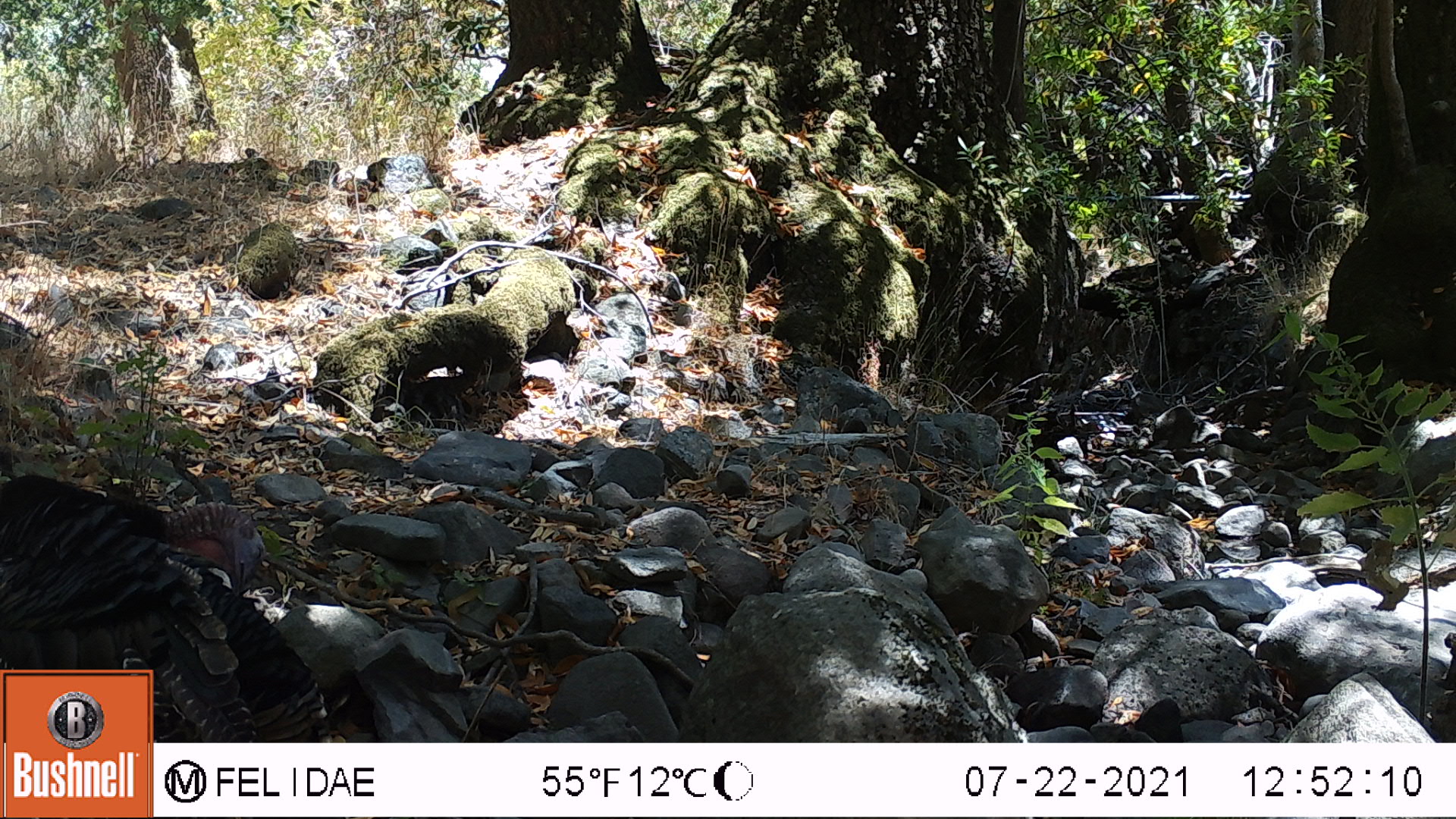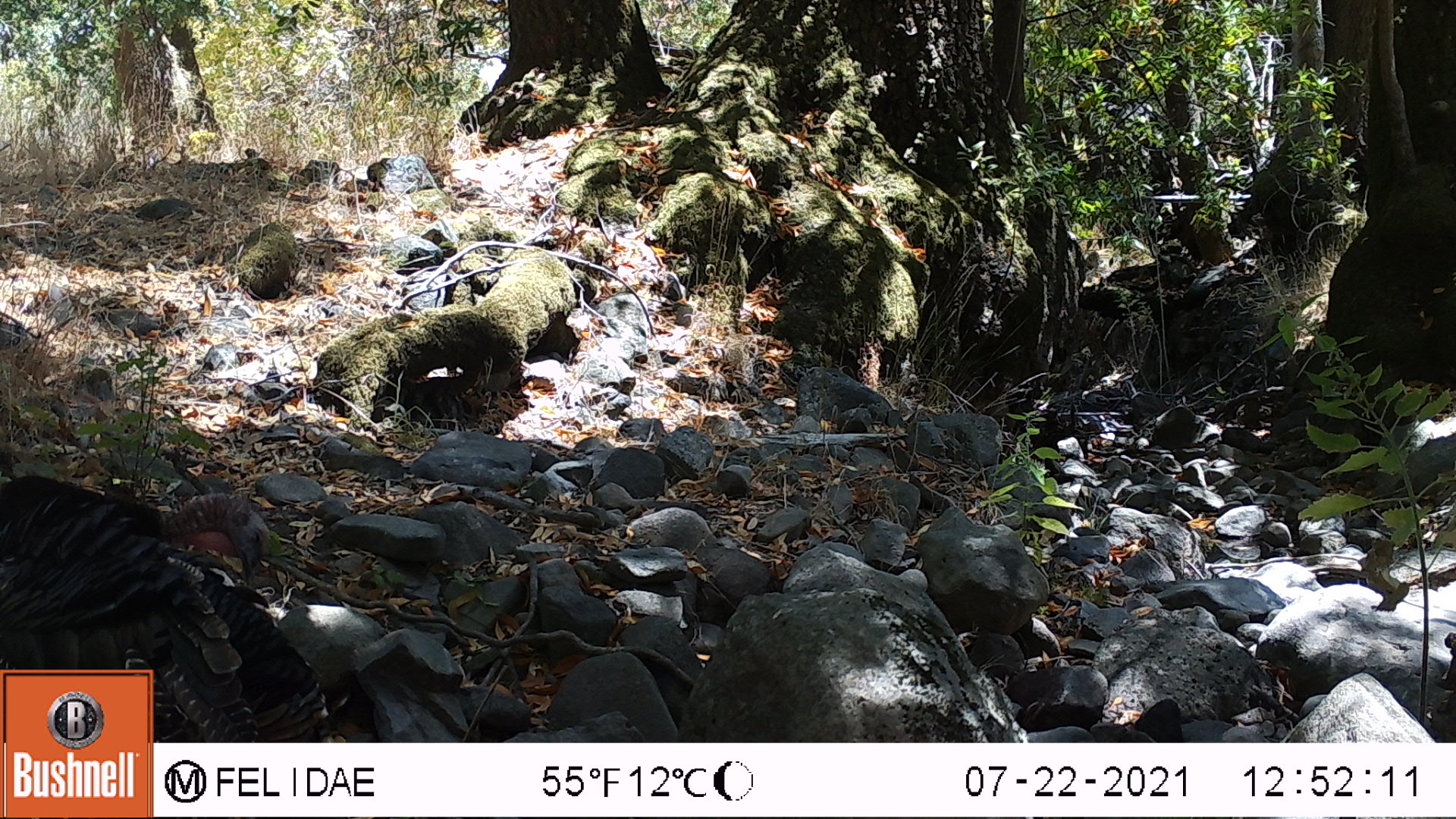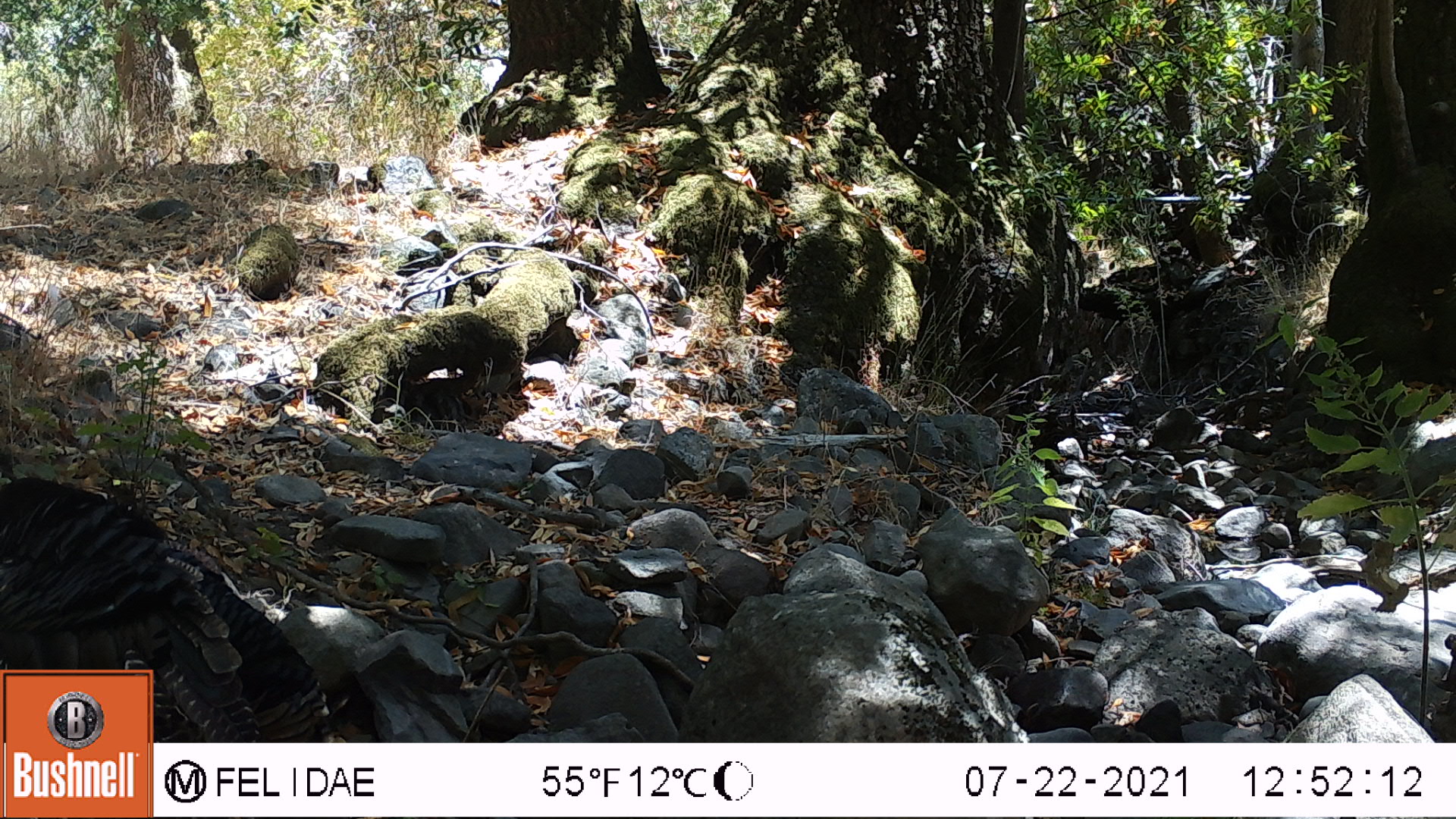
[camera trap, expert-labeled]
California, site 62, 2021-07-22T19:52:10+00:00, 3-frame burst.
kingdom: Animalia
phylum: Chordata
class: Aves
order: Galliformes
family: Phasianidae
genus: Meleagris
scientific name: Meleagris gallopavo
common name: turkey